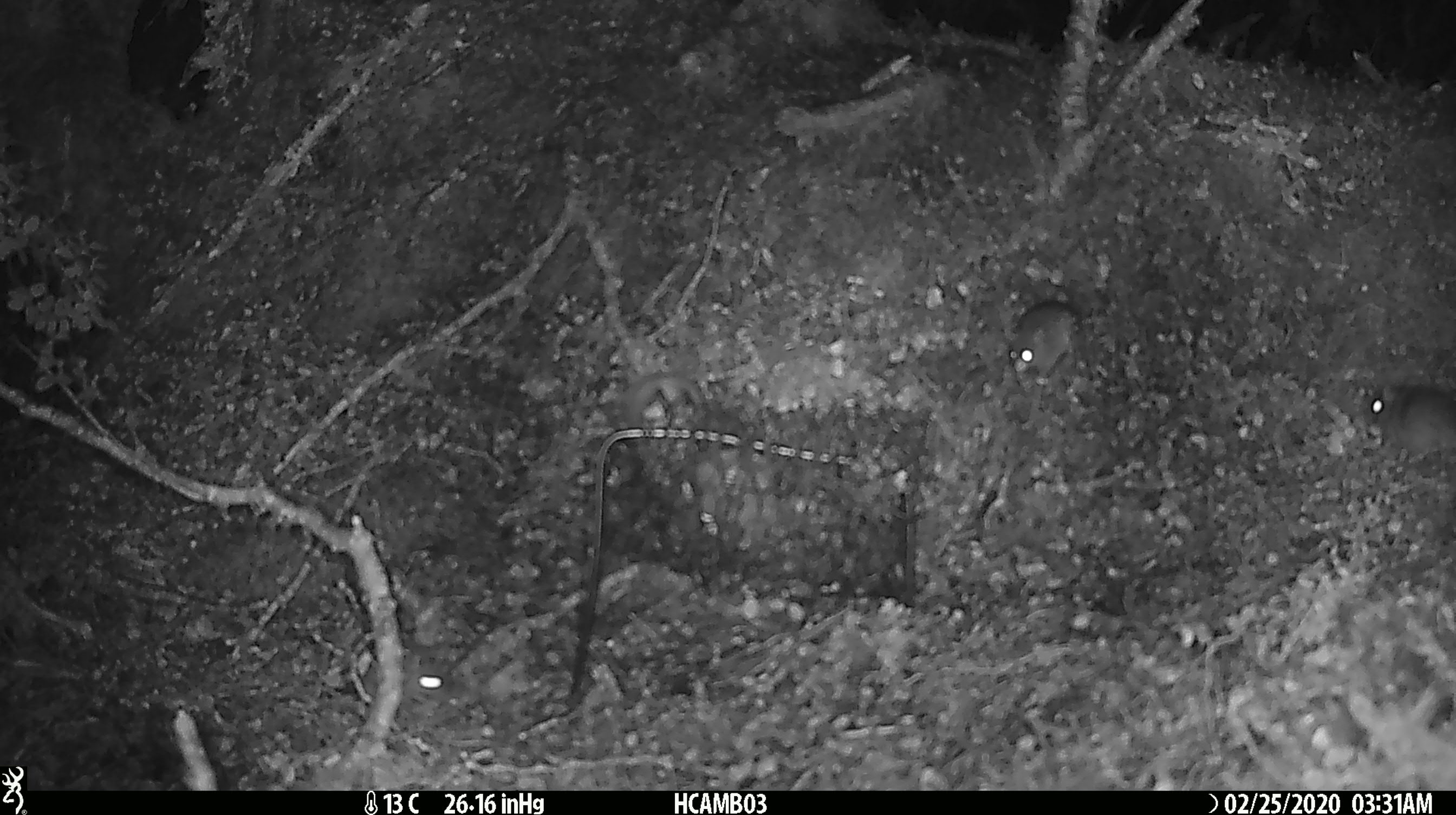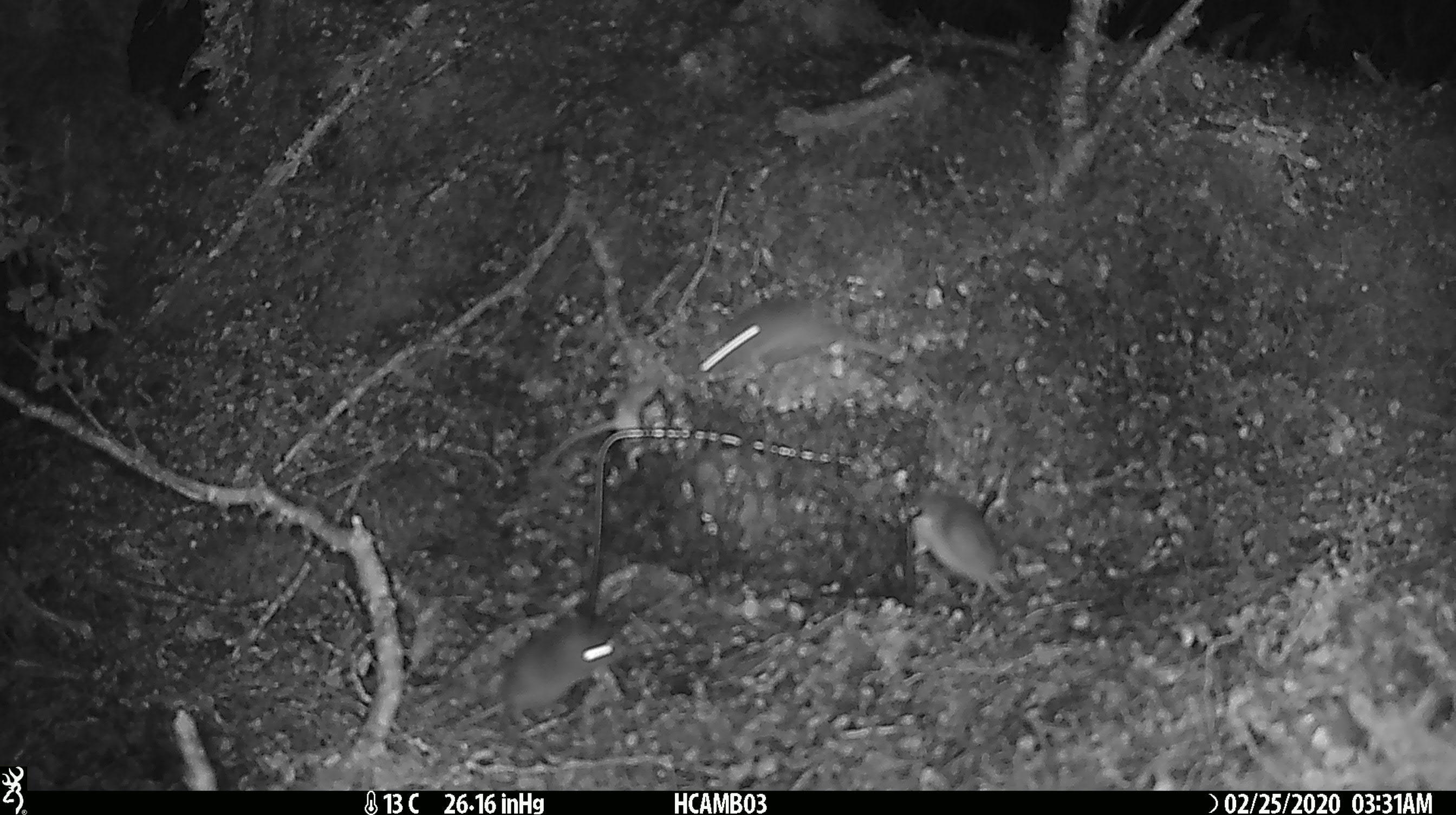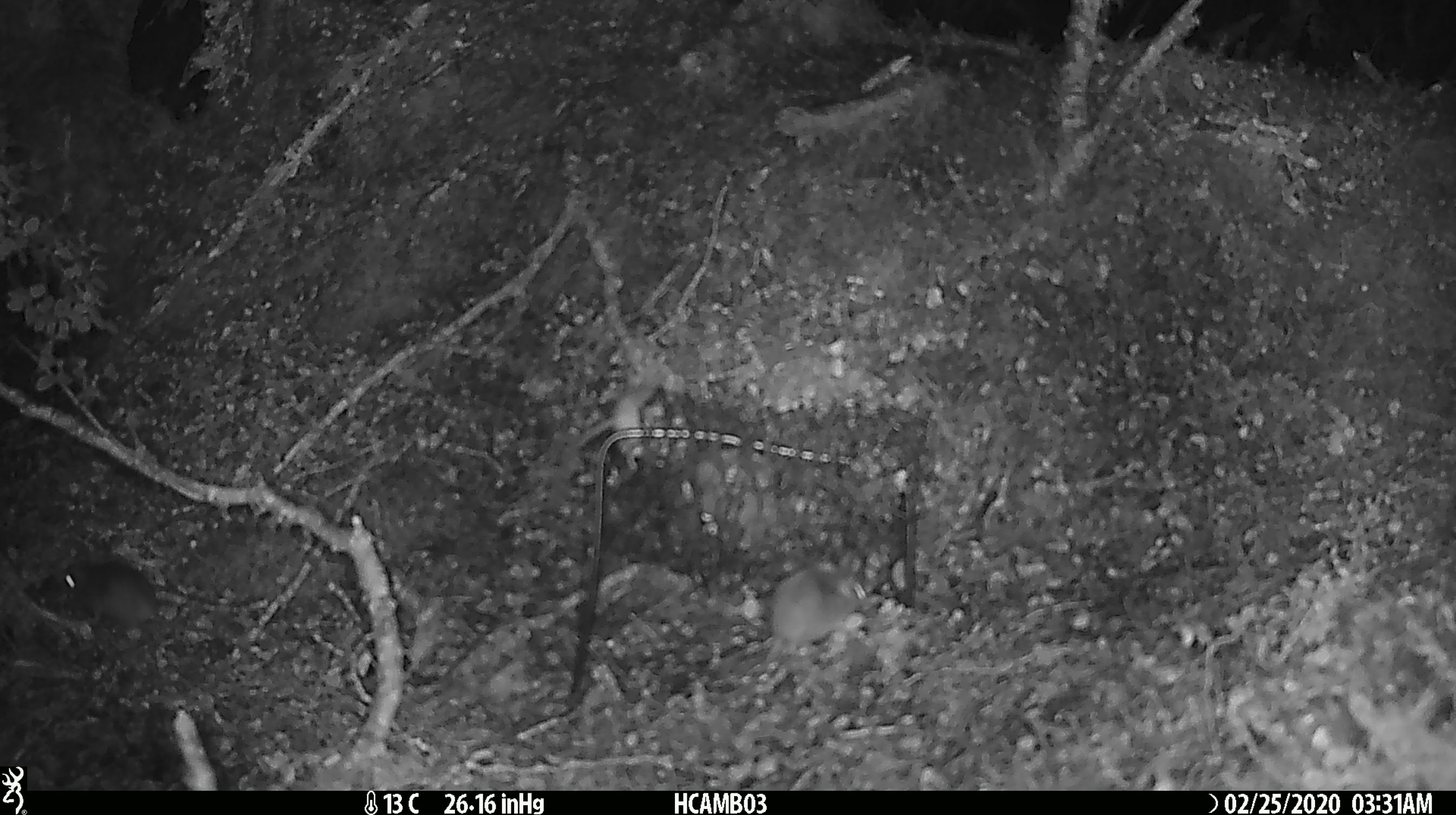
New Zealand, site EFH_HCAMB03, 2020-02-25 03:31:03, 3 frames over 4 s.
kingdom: Animalia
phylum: Chordata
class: Mammalia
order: Rodentia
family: Muridae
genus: Mus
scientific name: Mus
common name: mouse